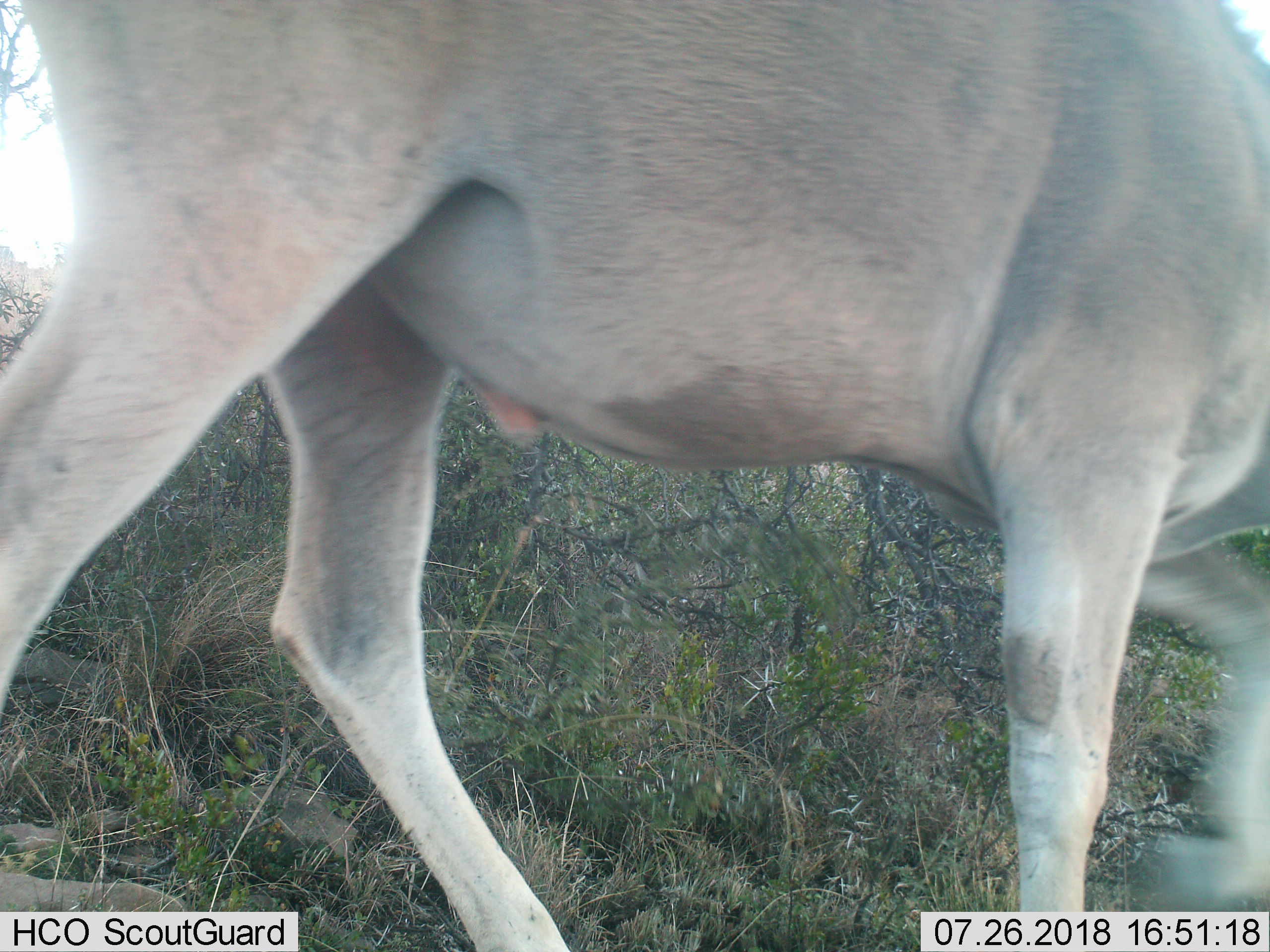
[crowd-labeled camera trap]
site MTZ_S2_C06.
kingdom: Animalia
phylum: Chordata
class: Mammalia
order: Artiodactyla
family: Bovidae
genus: Tragelaphus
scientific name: Tragelaphus oryx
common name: eland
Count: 1.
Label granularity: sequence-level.